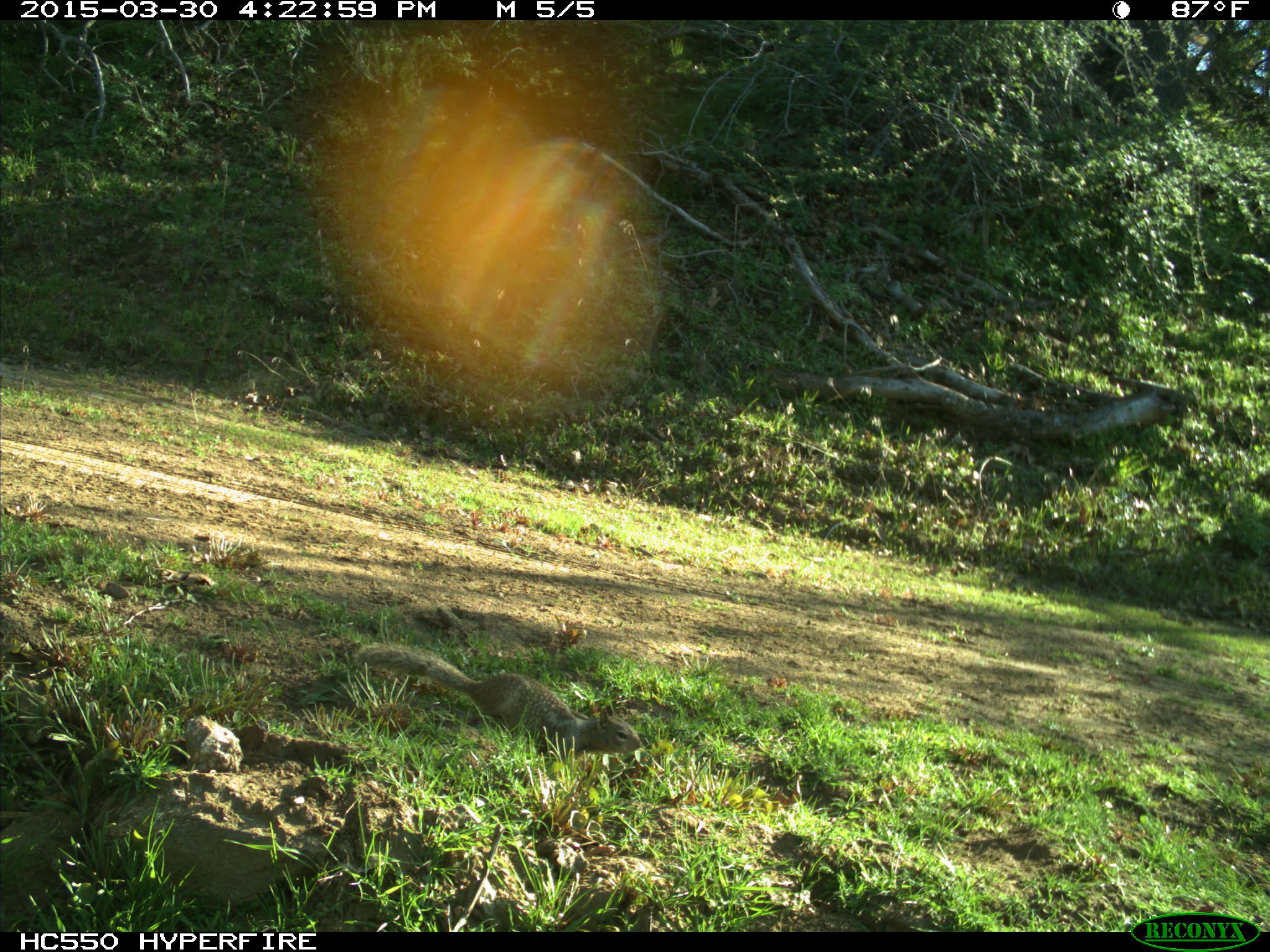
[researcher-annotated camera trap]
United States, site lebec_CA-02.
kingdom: Animalia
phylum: Chordata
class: Mammalia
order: Rodentia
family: Sciuridae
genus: Otospermophilus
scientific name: Otospermophilus beecheyi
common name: california ground squirrel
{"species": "Otospermophilus beecheyi (california ground squirrel)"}